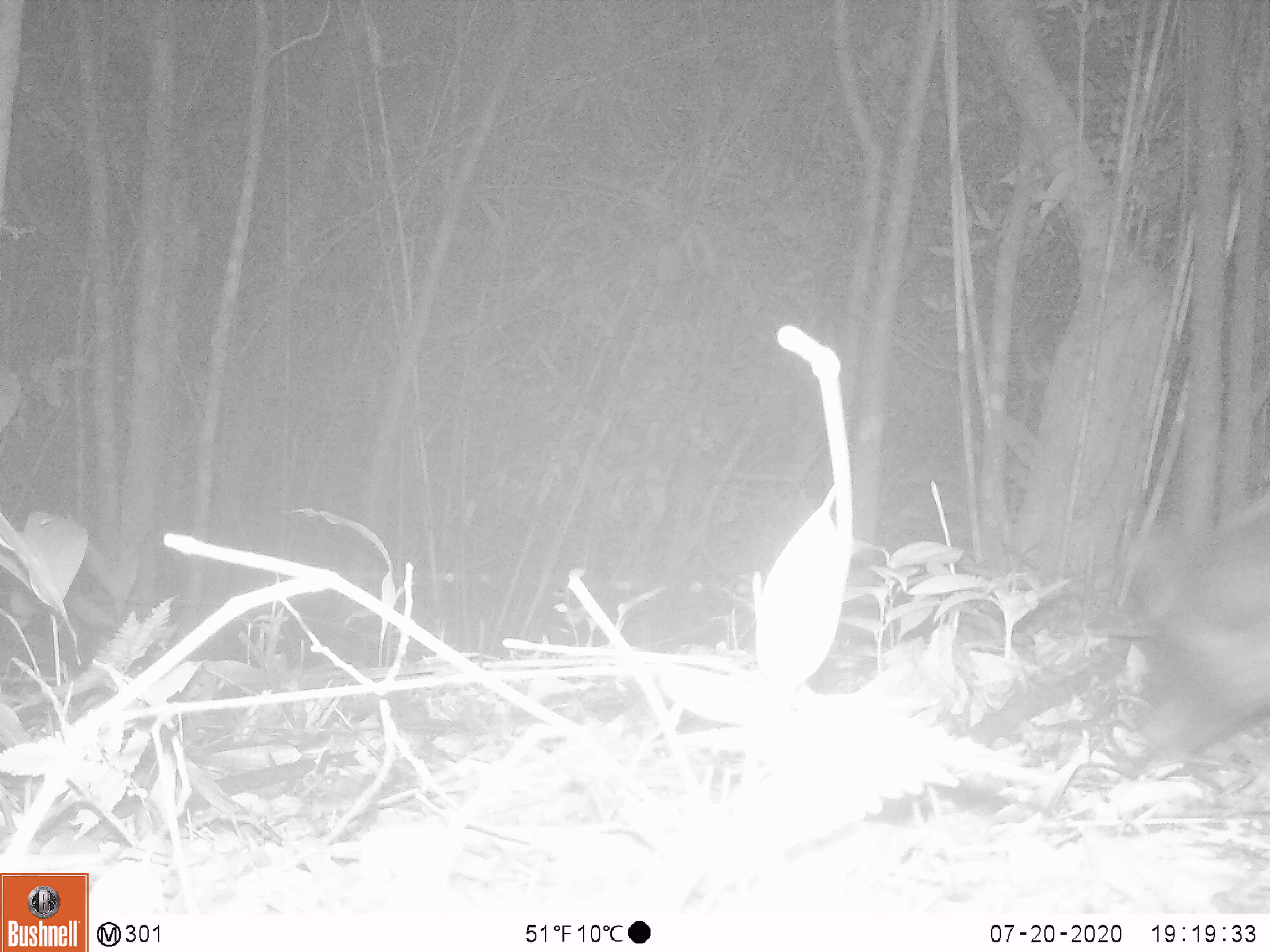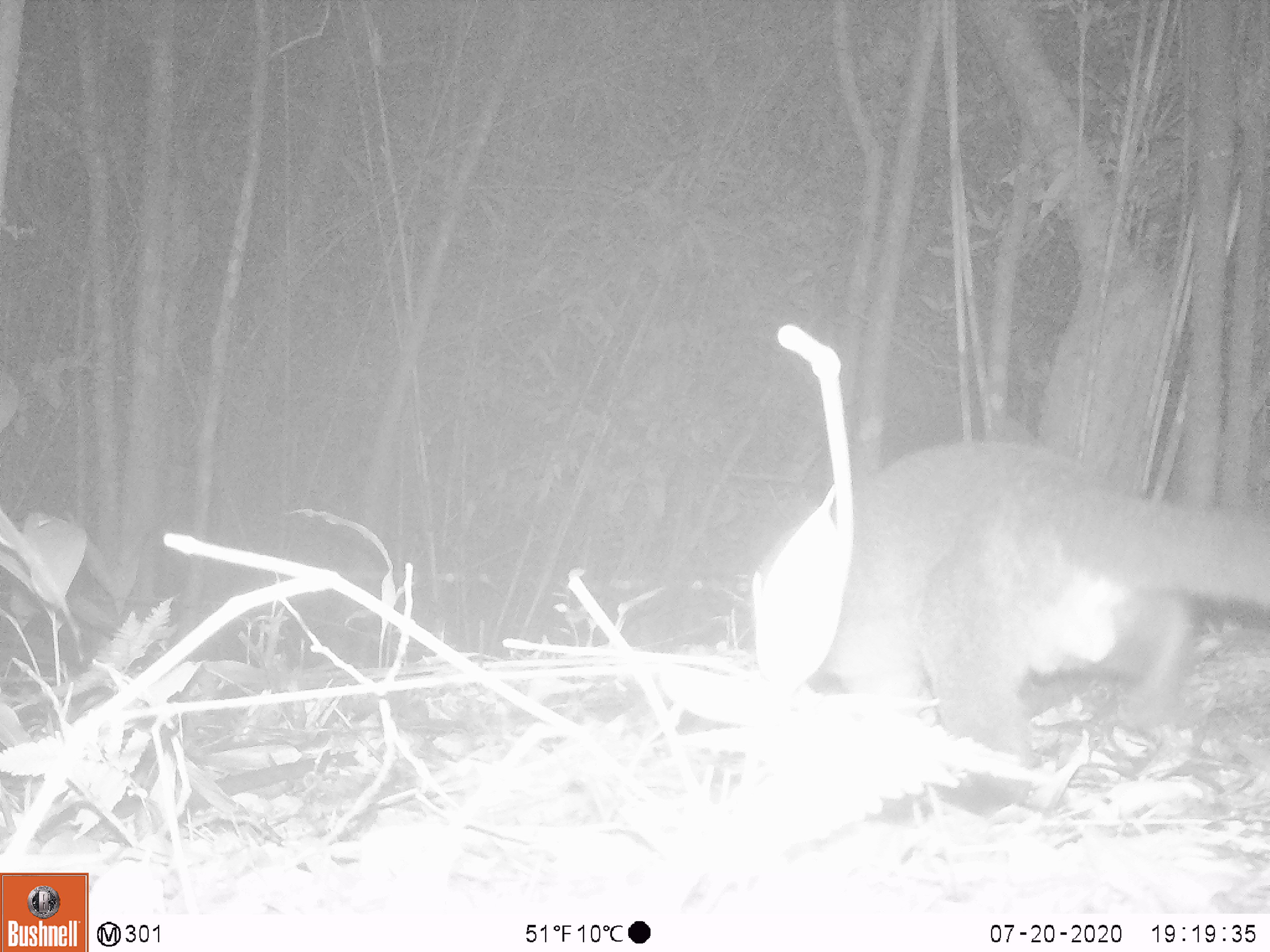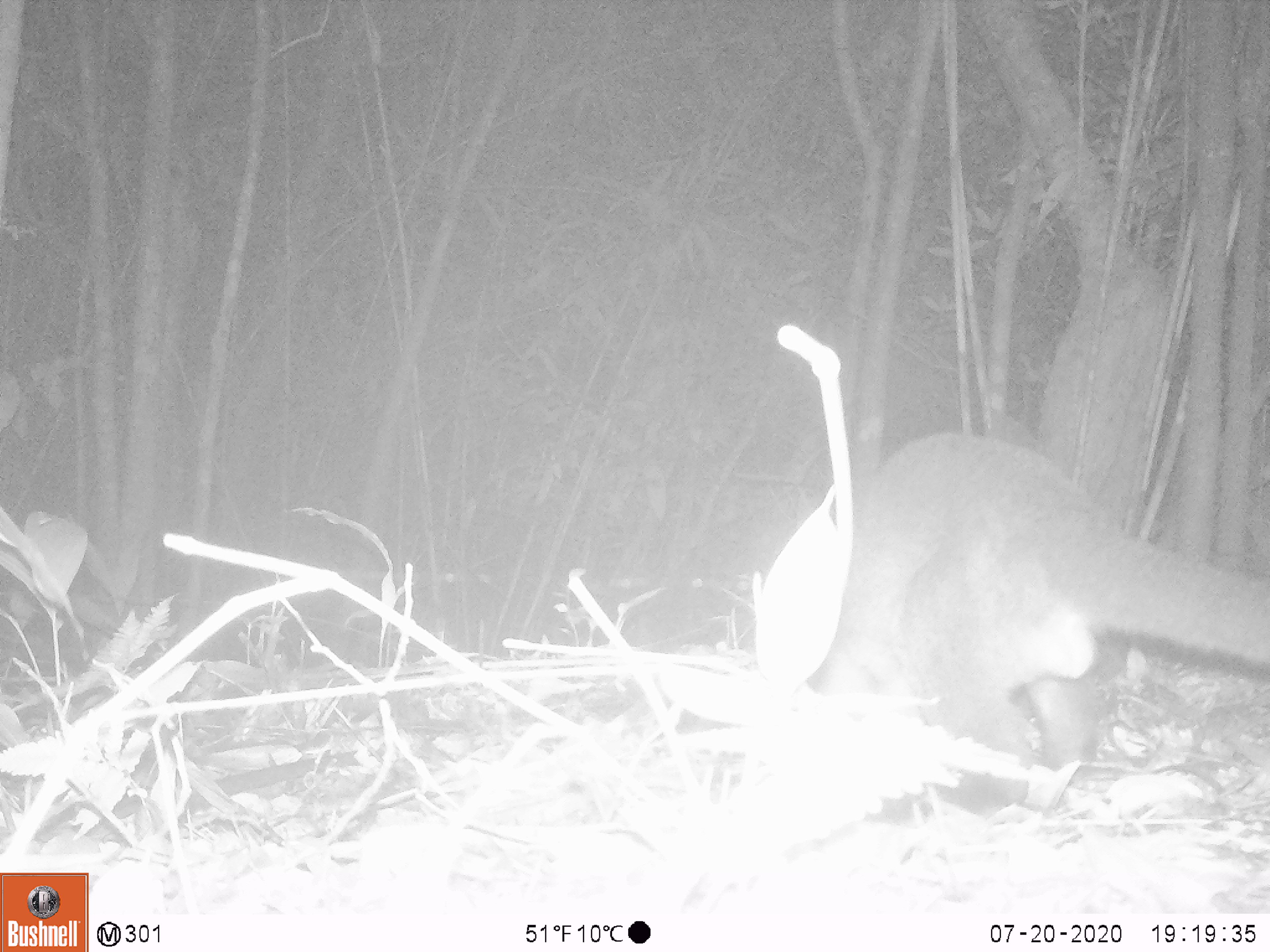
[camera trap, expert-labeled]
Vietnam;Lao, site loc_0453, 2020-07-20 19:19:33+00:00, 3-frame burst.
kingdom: Animalia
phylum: Chordata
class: Mammalia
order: Carnivora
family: Viverridae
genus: Paguma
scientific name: Paguma larvata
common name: masked palm civet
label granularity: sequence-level